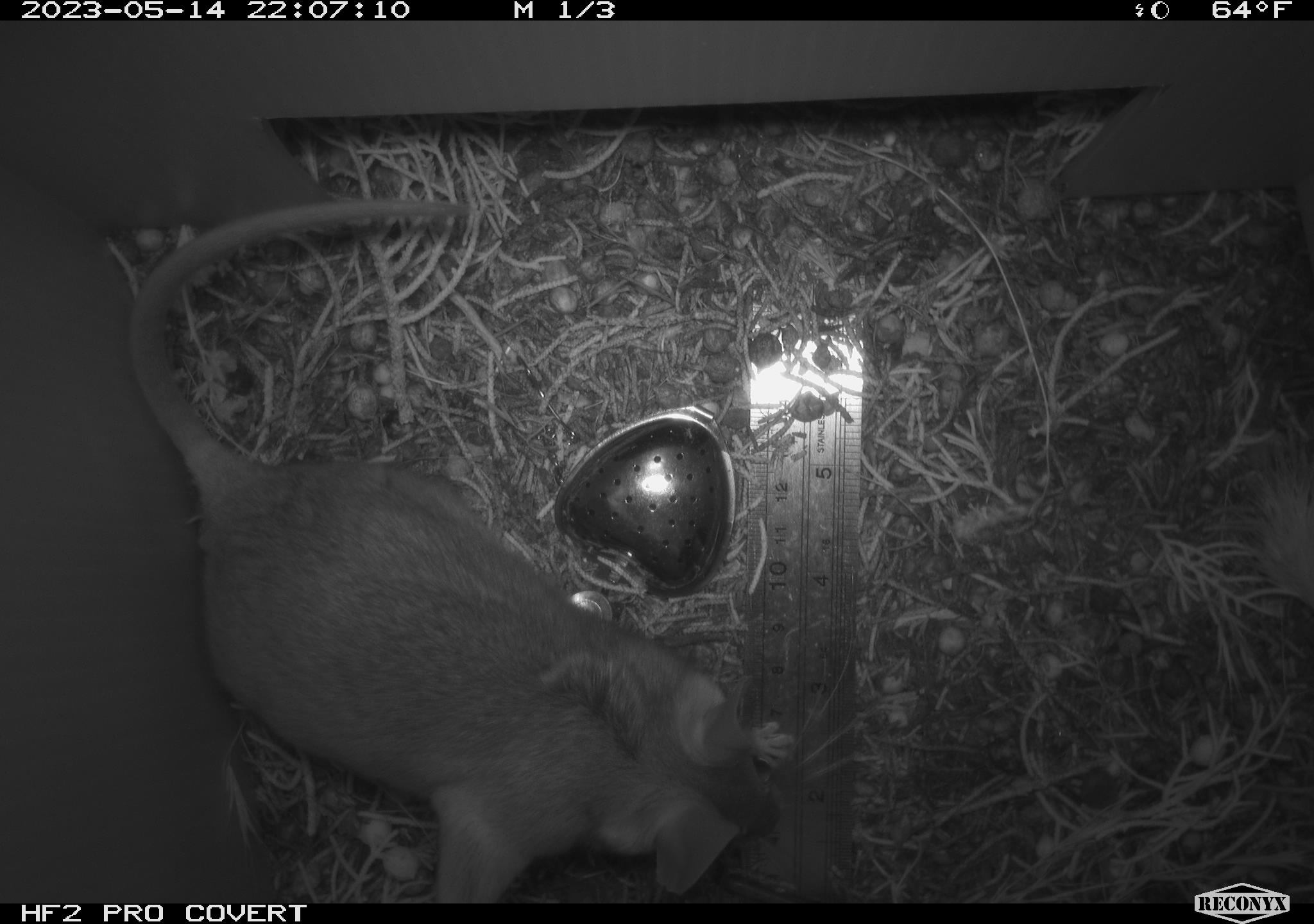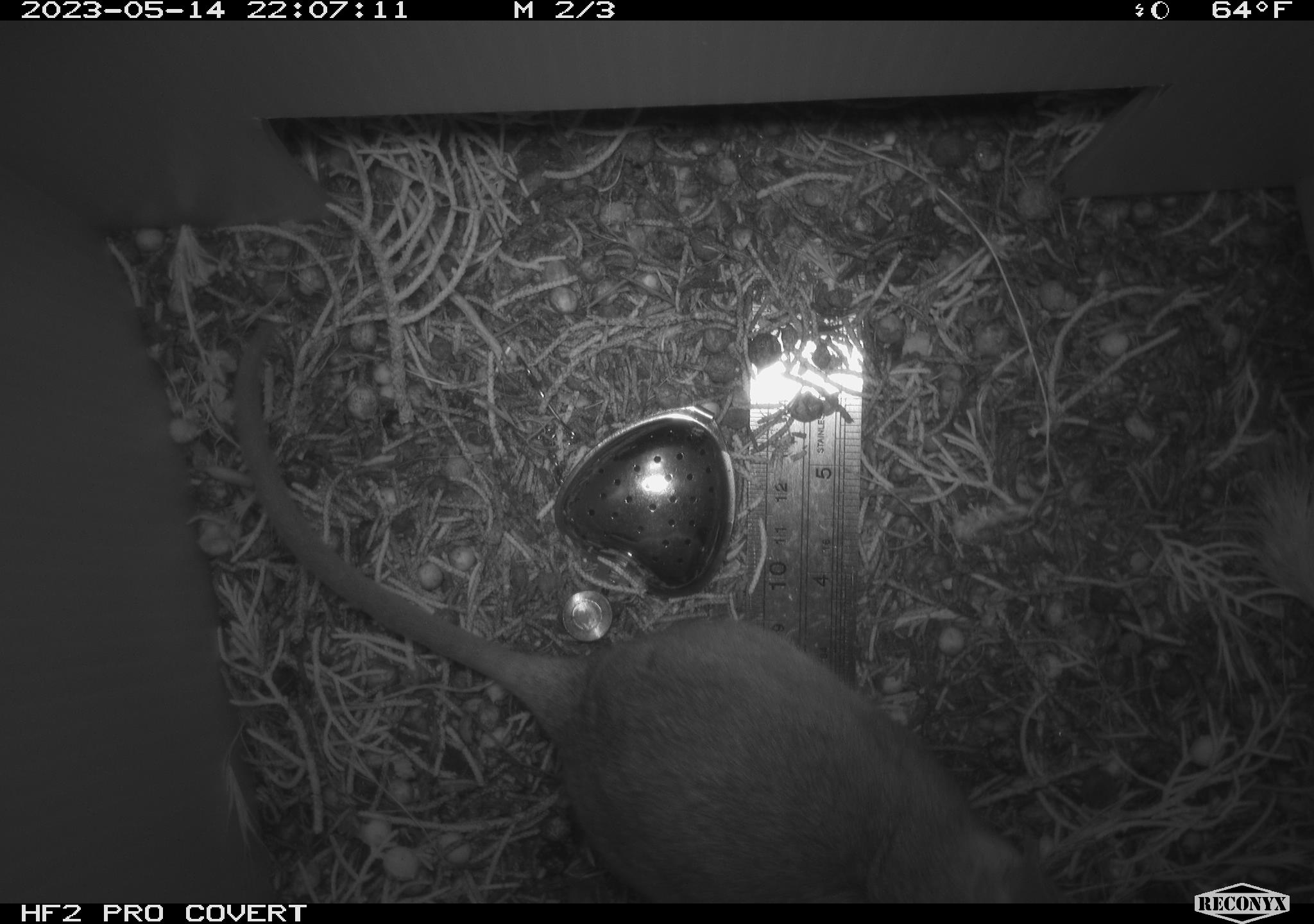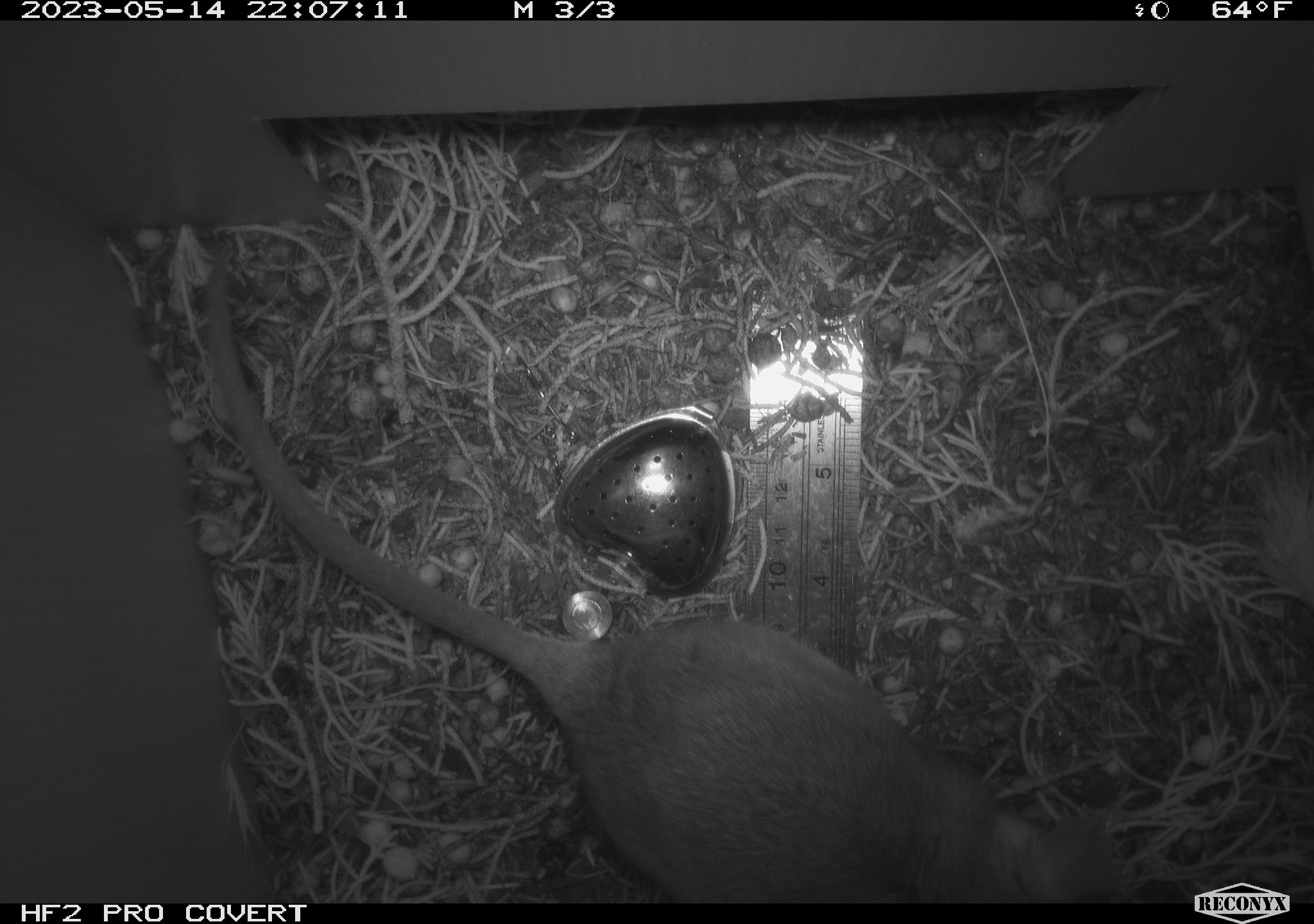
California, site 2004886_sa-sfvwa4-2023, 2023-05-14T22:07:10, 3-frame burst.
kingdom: Animalia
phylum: Chordata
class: Mammalia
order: Rodentia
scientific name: Rodentia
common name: mouse species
Mouse species (Rodentia).